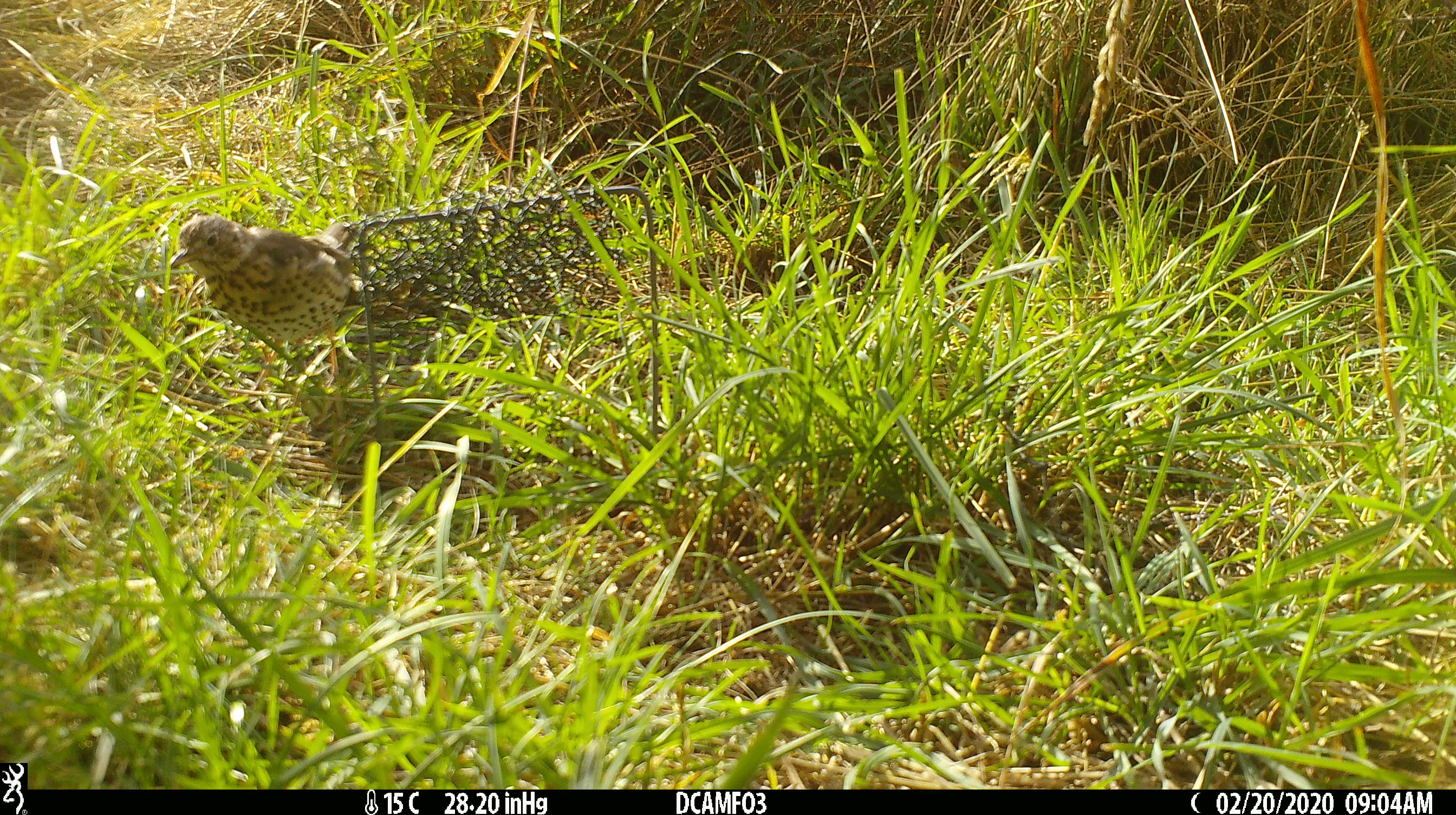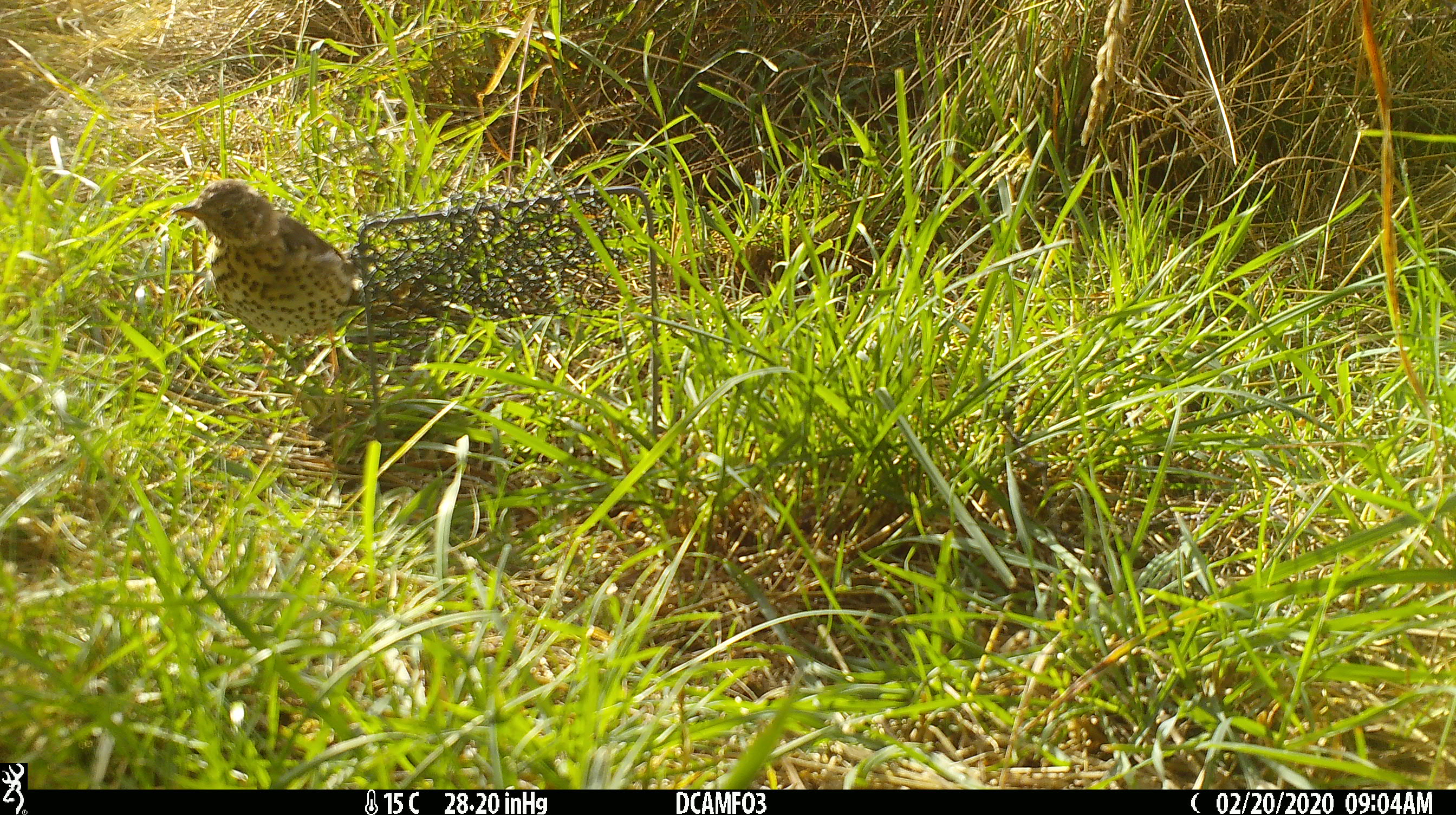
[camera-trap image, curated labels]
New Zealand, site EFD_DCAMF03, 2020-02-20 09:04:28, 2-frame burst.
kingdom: Animalia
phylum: Chordata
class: Aves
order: Passeriformes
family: Turdidae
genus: Turdus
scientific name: Turdus philomelos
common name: song thrush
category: thrush